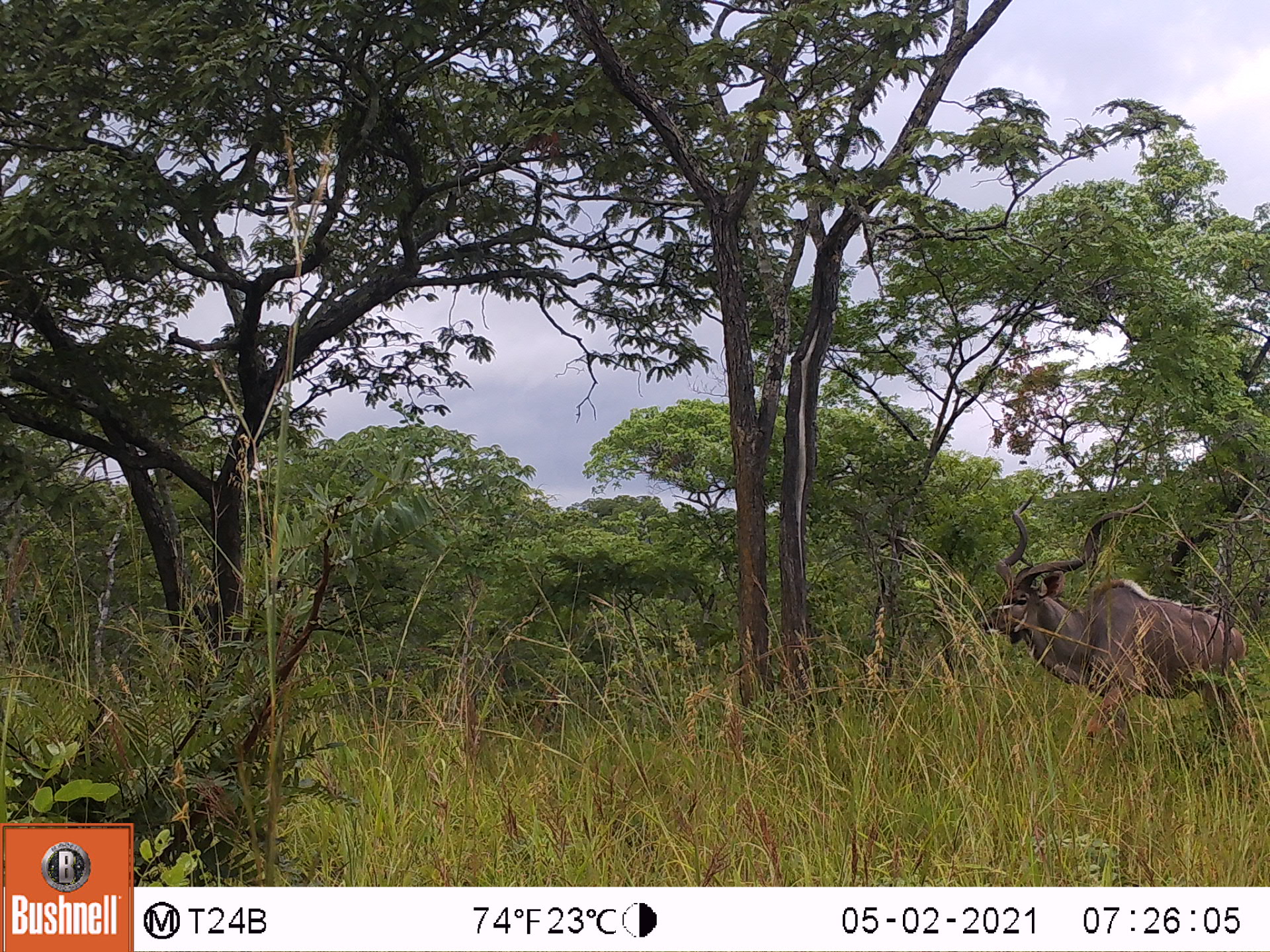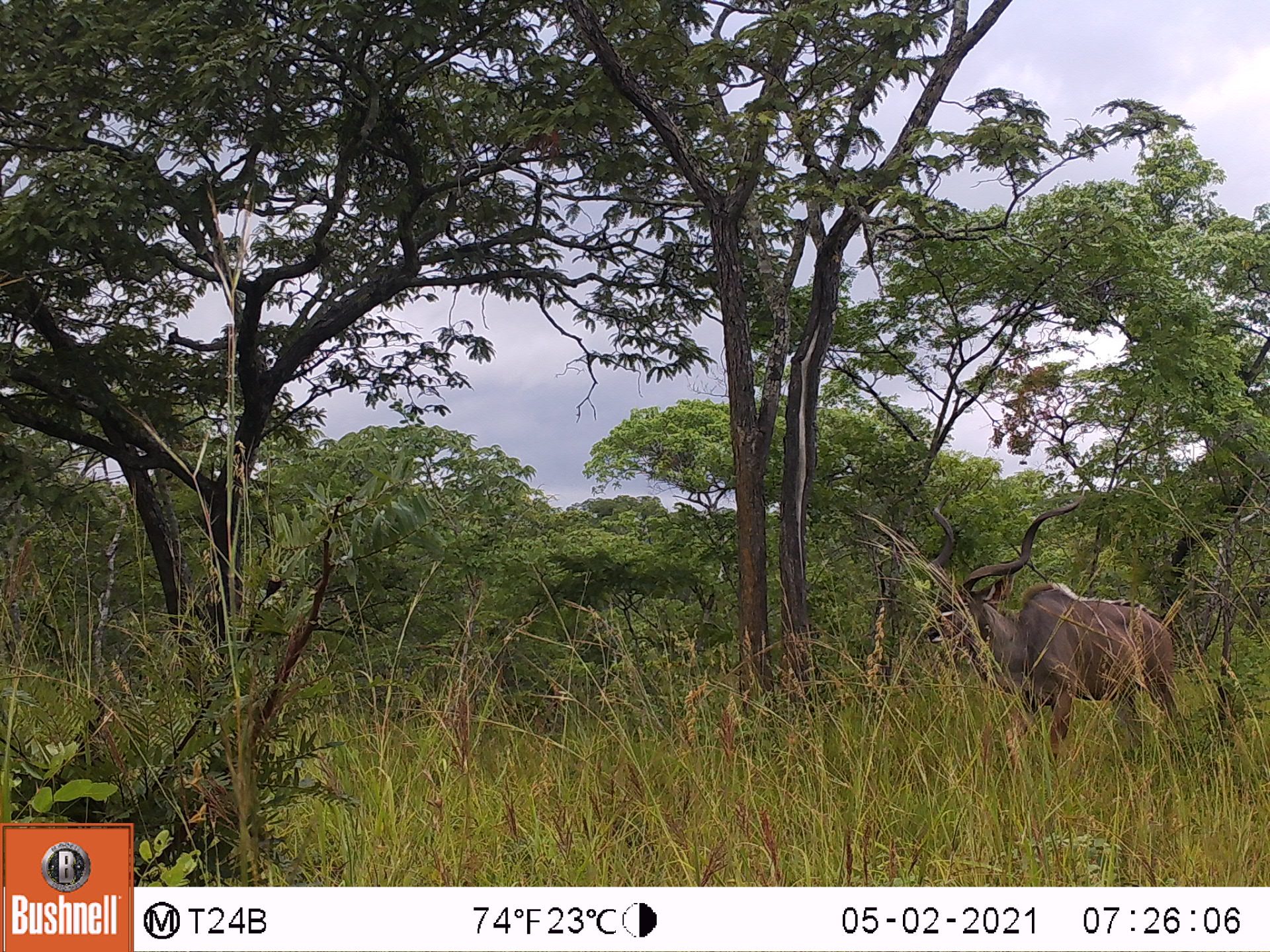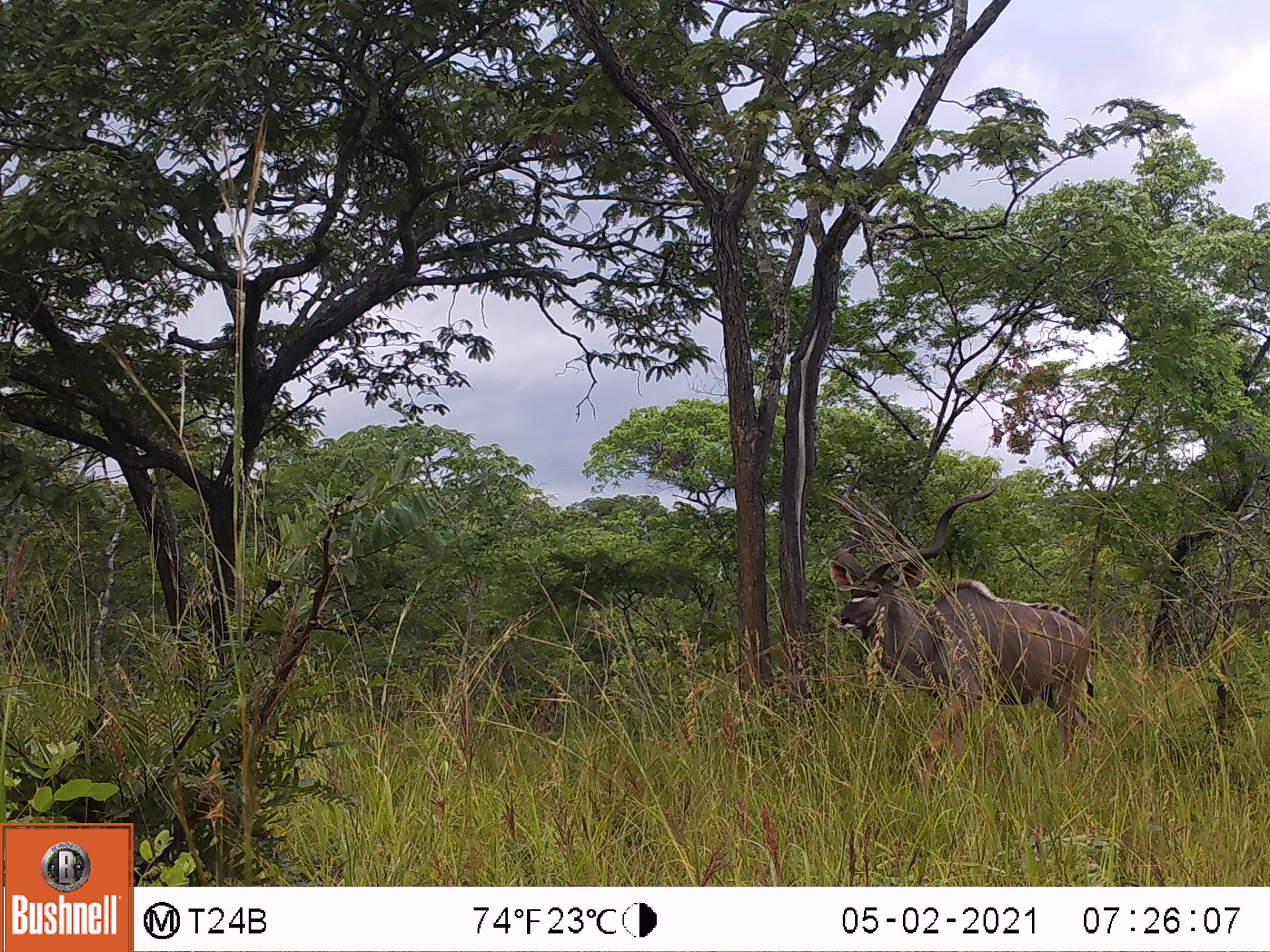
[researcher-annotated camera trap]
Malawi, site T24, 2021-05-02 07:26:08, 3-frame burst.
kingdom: Animalia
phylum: Chordata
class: Mammalia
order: Artiodactyla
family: Bovidae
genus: Tragelaphus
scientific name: Tragelaphus strepsiceros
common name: greater kudu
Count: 1.